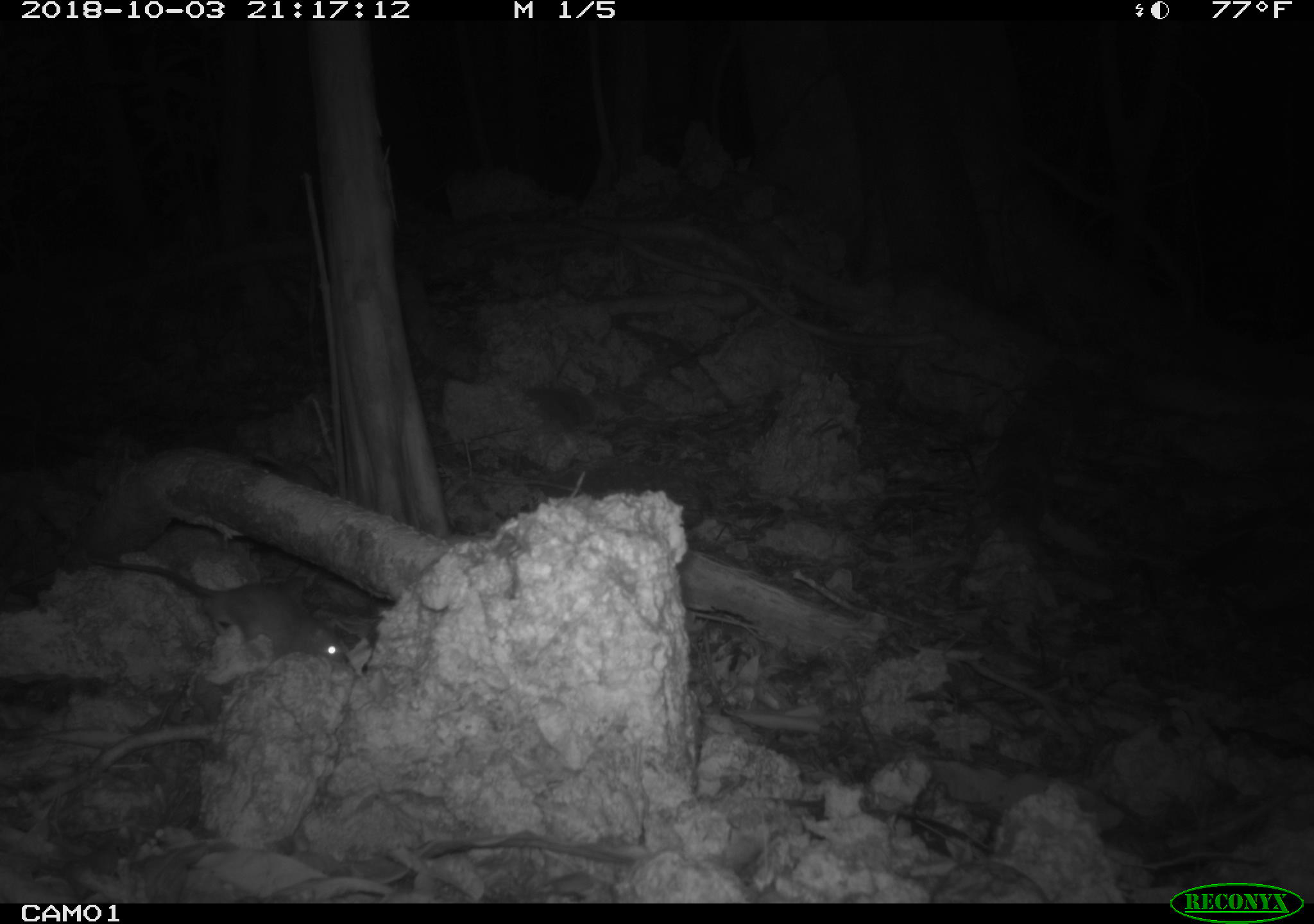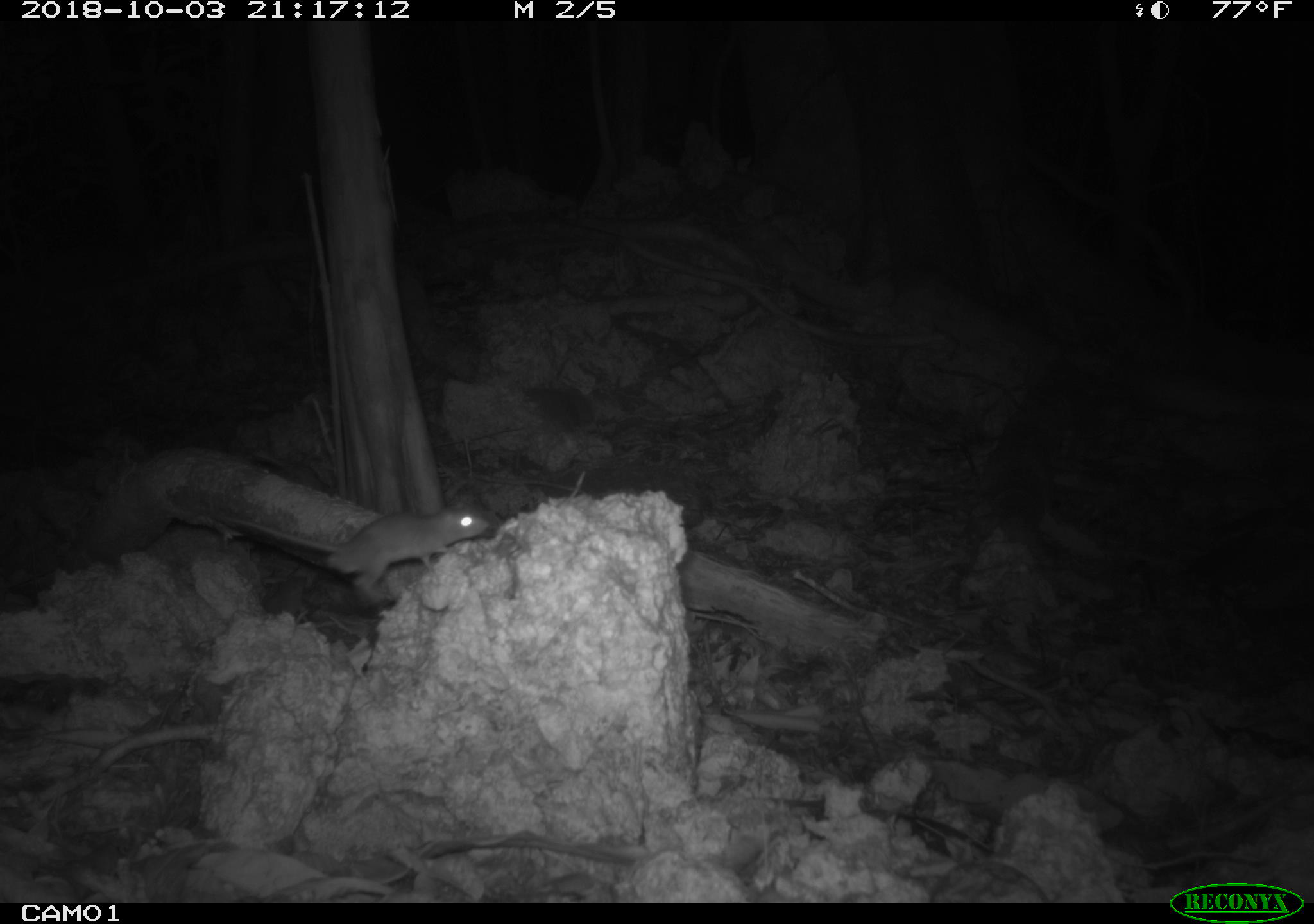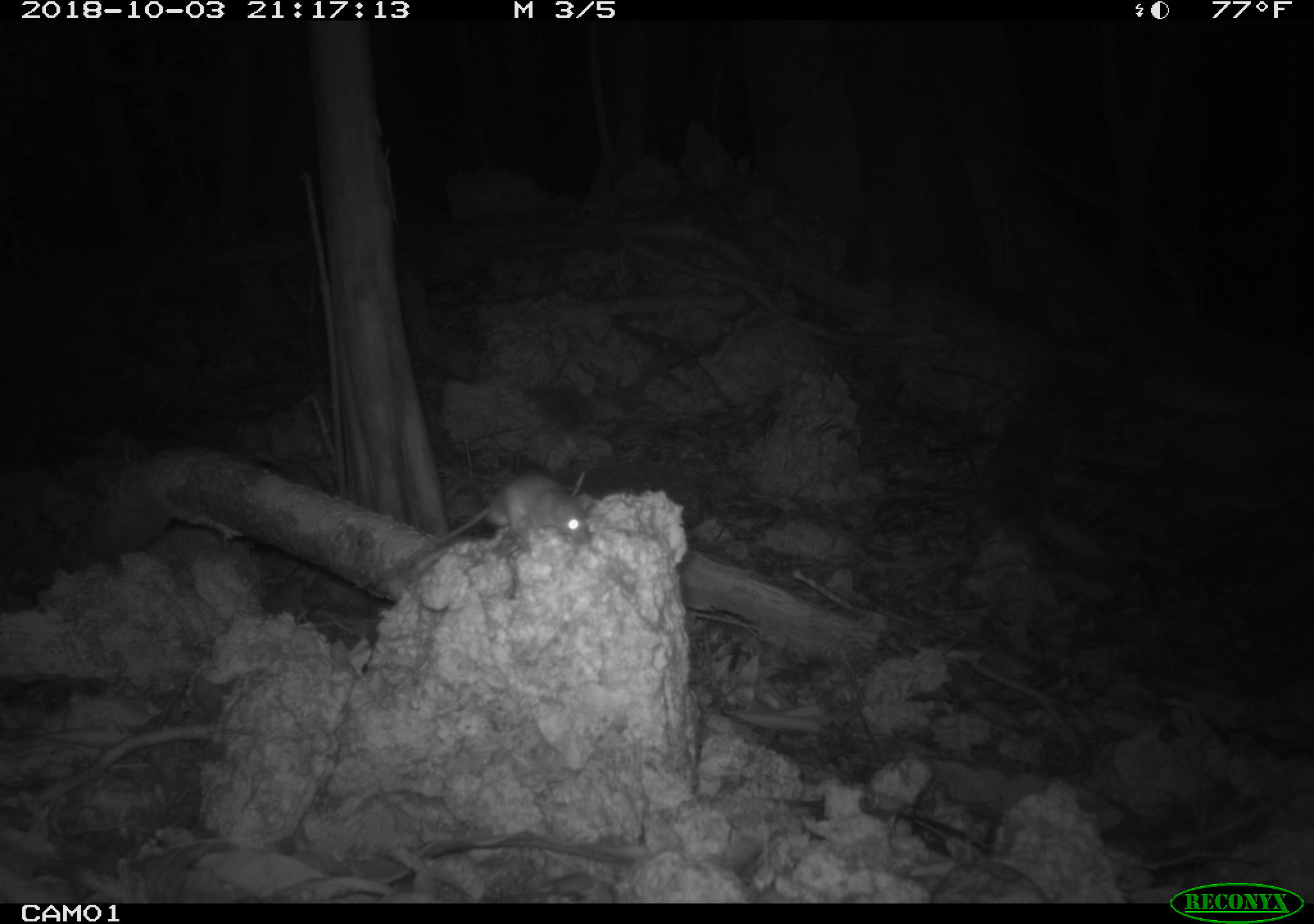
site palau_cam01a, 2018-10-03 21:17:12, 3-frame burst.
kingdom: Animalia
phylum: Chordata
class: Mammalia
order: Rodentia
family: Muridae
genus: Rattus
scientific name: Rattus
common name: rat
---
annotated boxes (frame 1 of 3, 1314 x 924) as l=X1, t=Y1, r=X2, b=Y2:
rat: l=82, t=535, r=373, b=676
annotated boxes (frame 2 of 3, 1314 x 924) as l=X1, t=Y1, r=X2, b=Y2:
rat: l=156, t=489, r=490, b=607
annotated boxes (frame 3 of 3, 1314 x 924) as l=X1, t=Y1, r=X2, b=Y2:
rat: l=391, t=470, r=587, b=575